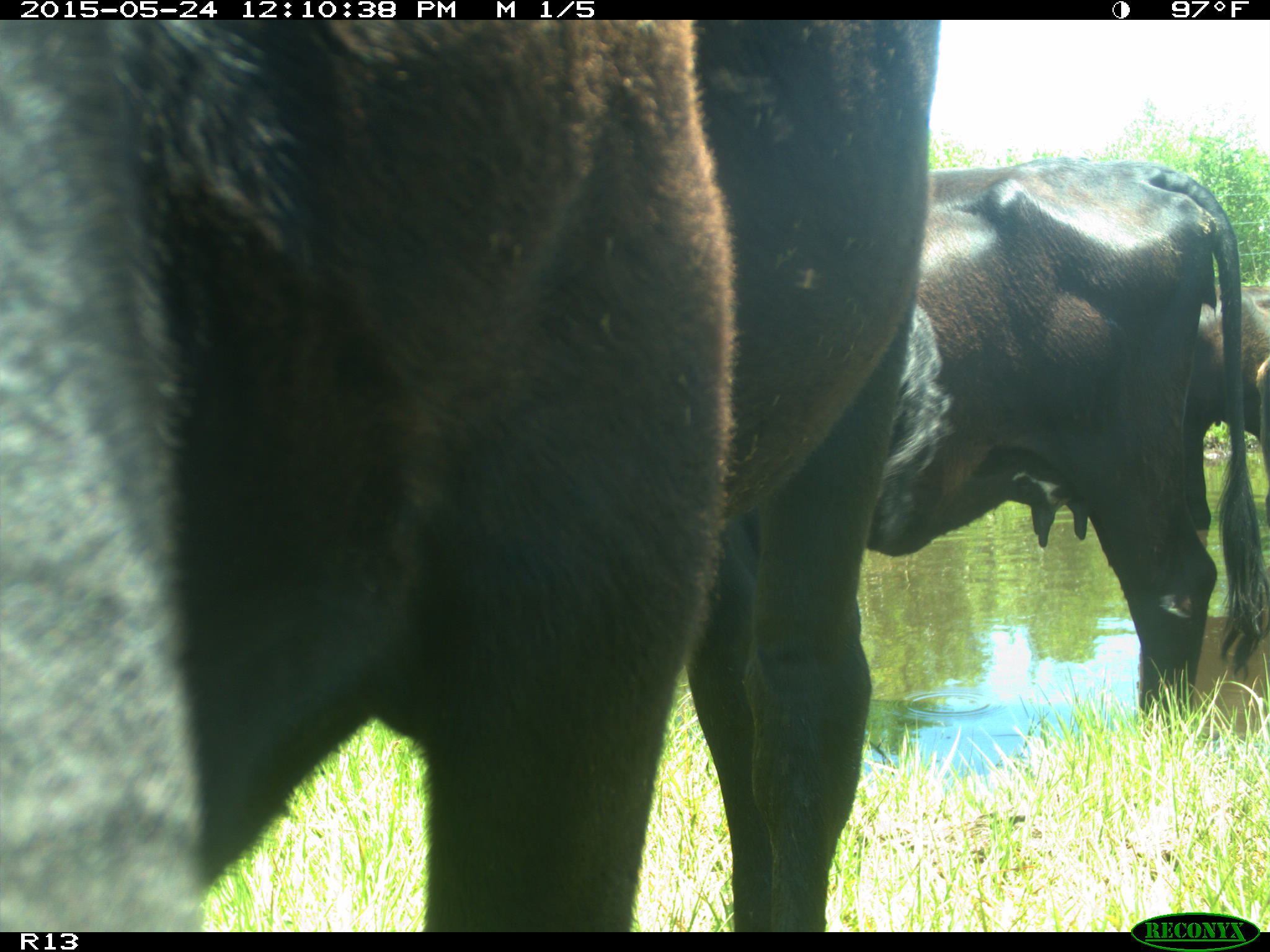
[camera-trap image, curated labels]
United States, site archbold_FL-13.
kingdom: Animalia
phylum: Chordata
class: Mammalia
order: Artiodactyla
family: Bovidae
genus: Bos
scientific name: Bos taurus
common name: domestic cow